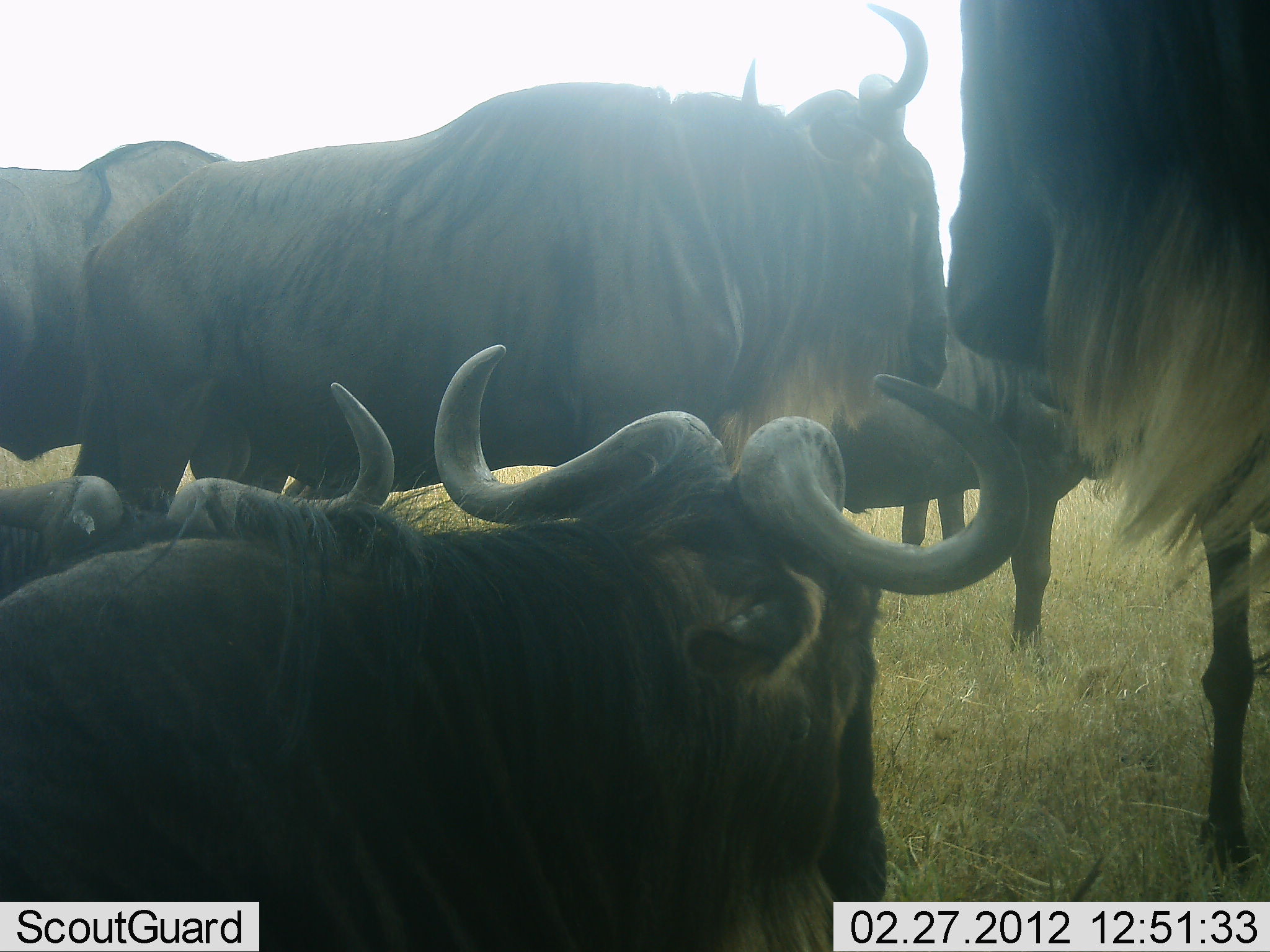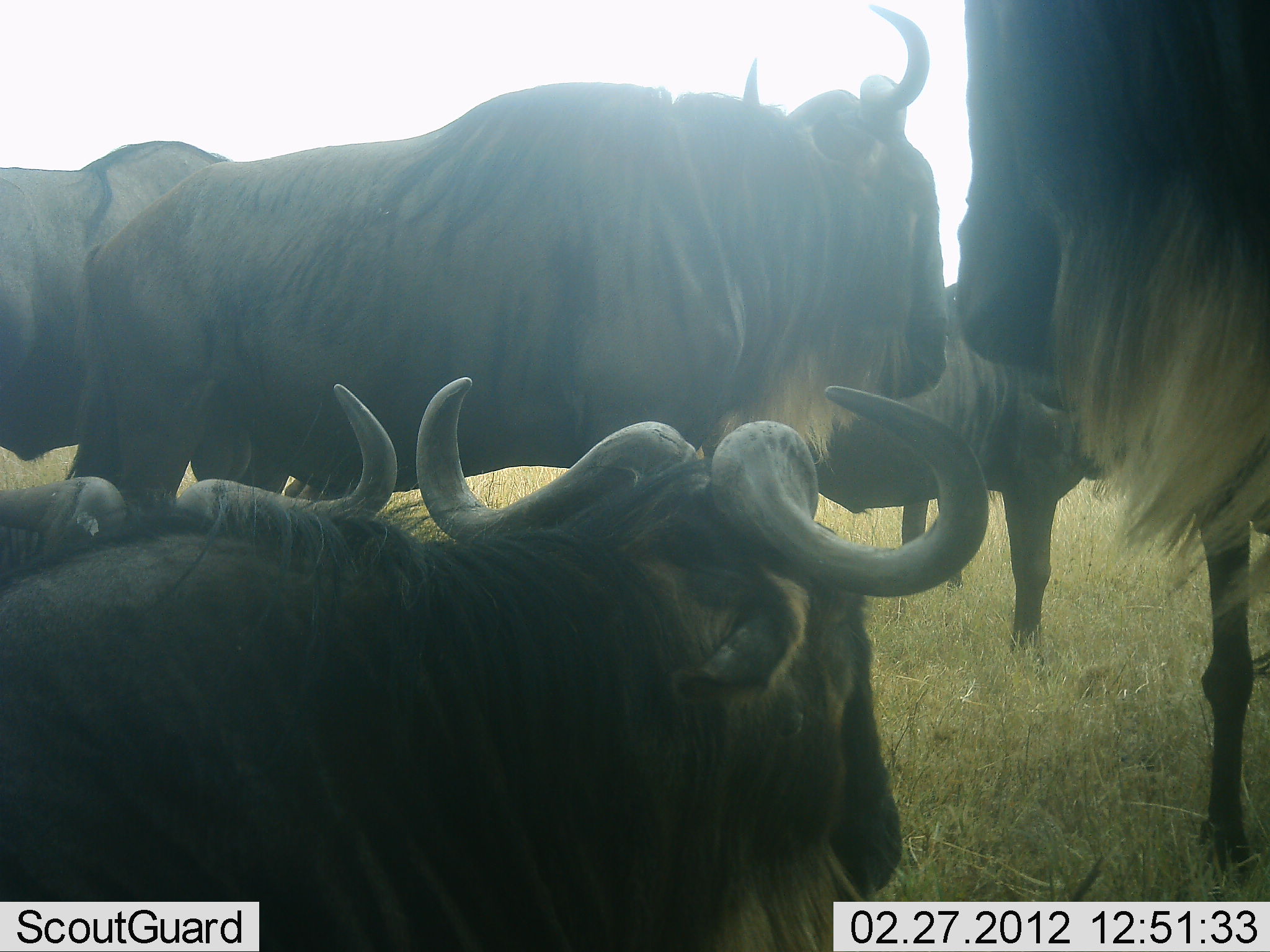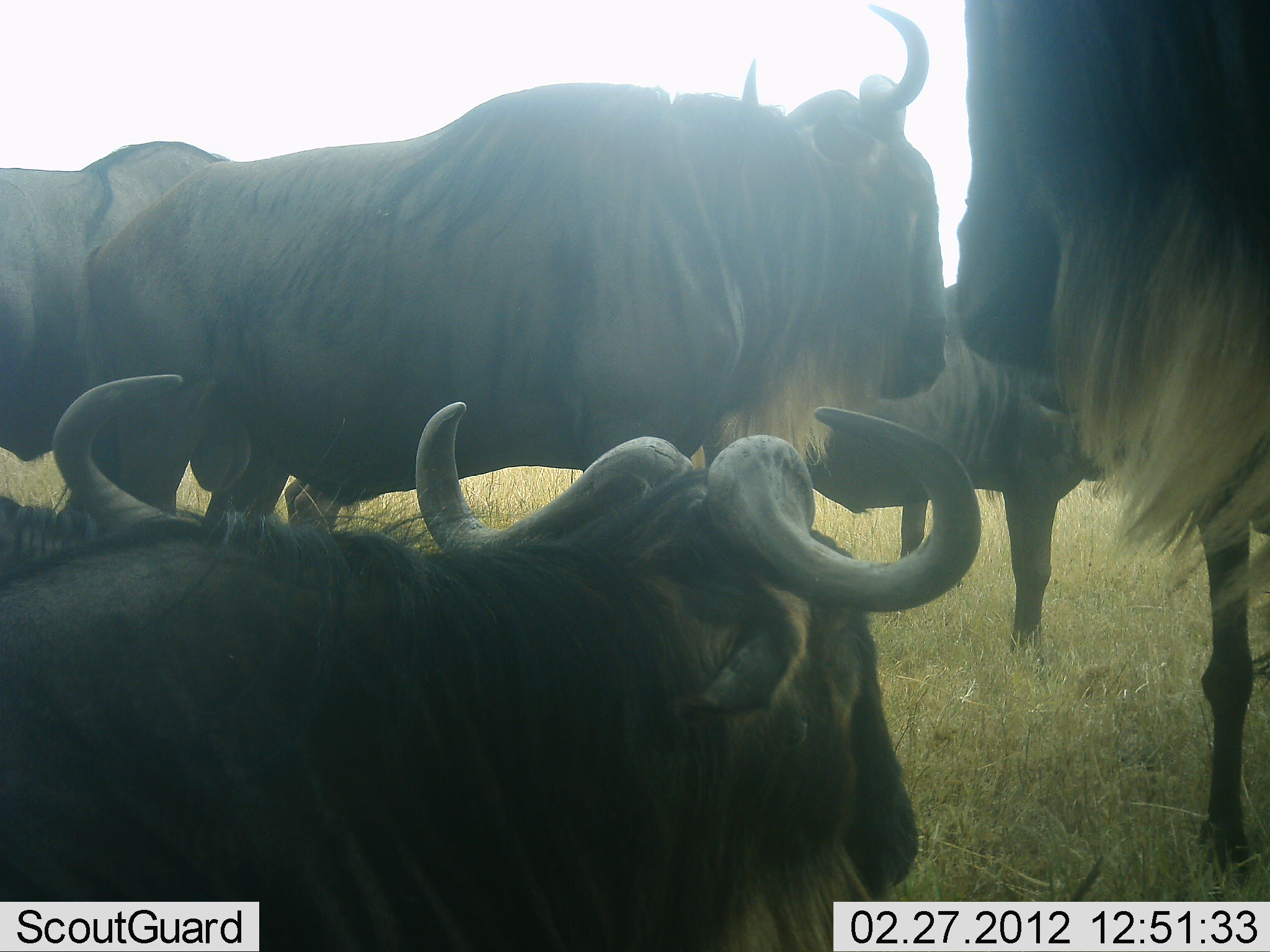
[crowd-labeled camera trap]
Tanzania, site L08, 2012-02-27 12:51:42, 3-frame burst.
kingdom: Animalia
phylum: Chordata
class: Mammalia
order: Artiodactyla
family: Bovidae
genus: Connochaetes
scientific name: Connochaetes taurinus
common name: blue wildebeest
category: wildebeest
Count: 6.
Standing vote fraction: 100%.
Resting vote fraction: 86%.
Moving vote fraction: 7%.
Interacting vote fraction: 7%.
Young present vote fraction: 0%.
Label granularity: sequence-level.